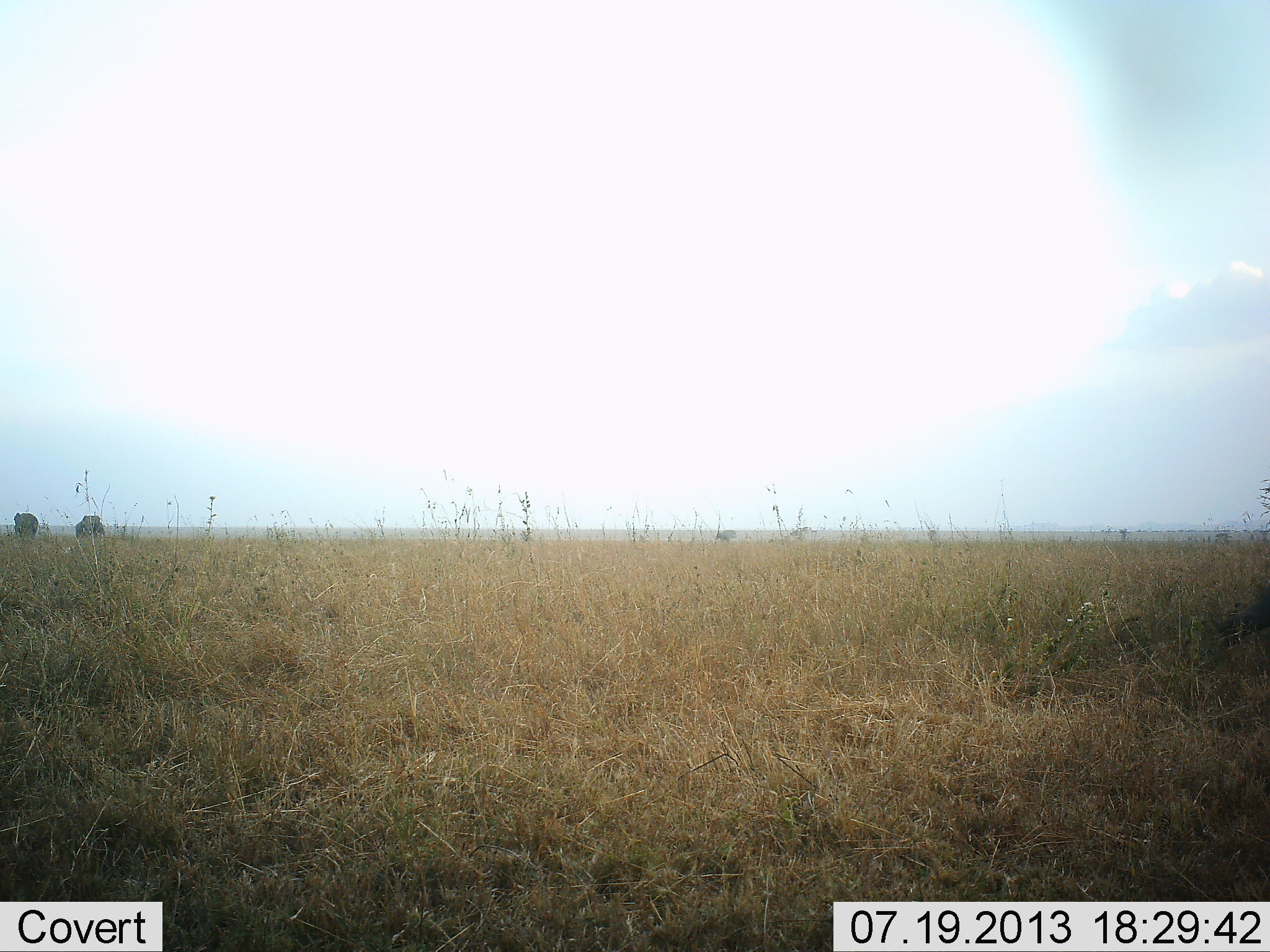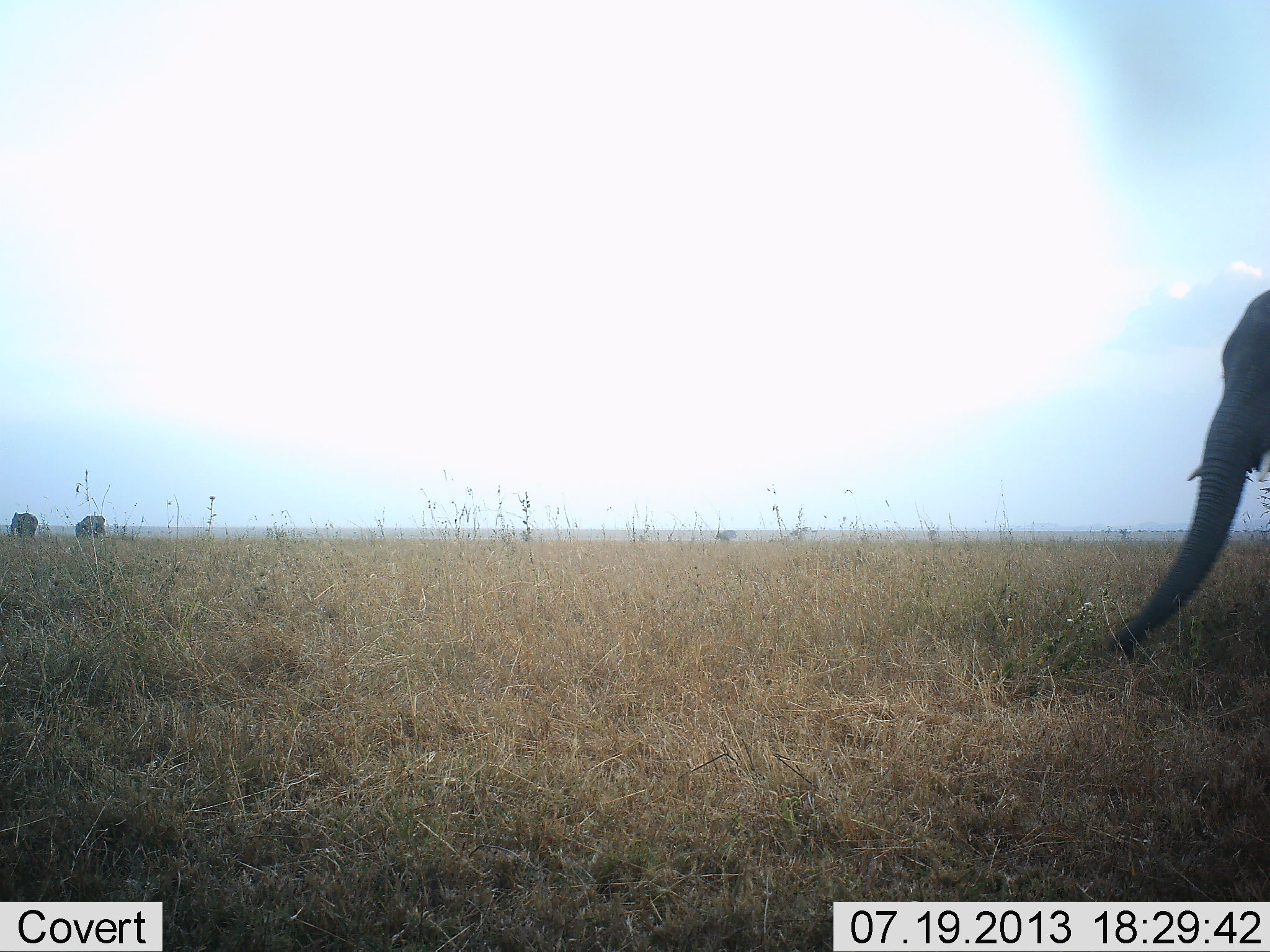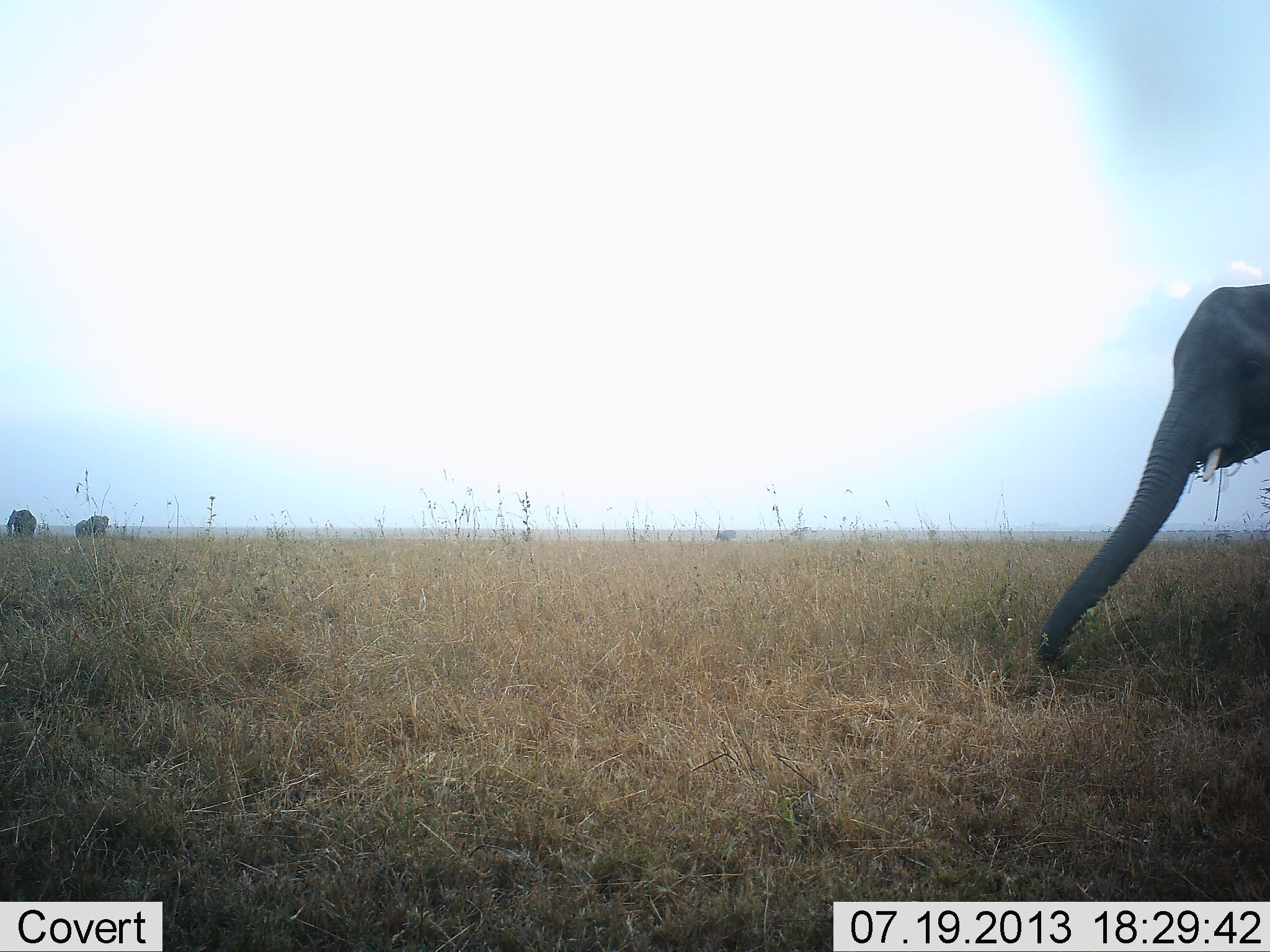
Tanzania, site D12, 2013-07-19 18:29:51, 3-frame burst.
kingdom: Animalia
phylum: Chordata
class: Mammalia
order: Proboscidea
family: Elephantidae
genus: Loxodonta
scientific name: Loxodonta africana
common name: african bush elephant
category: elephant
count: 3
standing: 36%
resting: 0%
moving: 59%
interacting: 0%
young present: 5%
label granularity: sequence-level